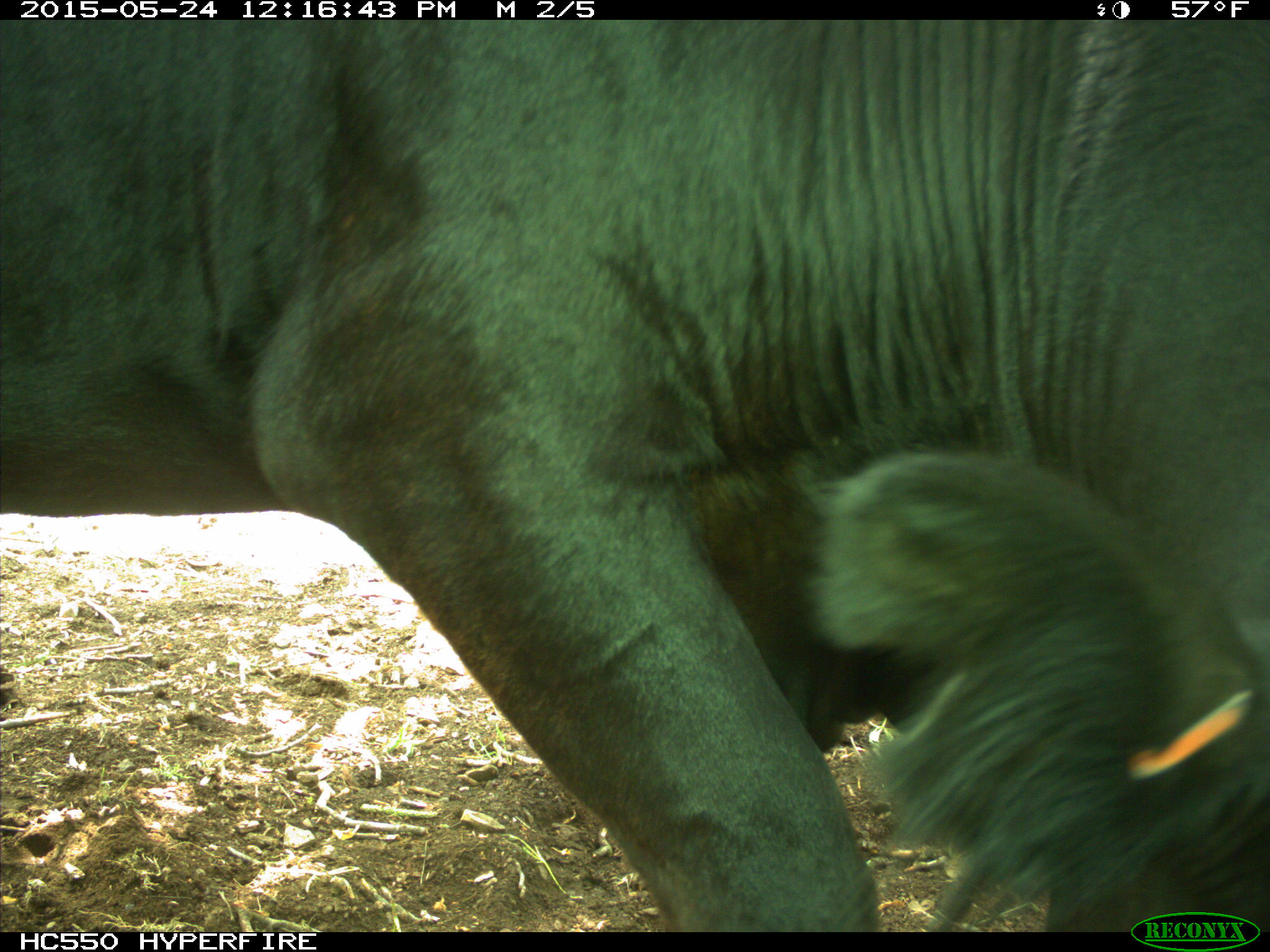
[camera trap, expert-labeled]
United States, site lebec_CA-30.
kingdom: Animalia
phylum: Chordata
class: Mammalia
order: Artiodactyla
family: Bovidae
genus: Bos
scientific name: Bos taurus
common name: domestic cow